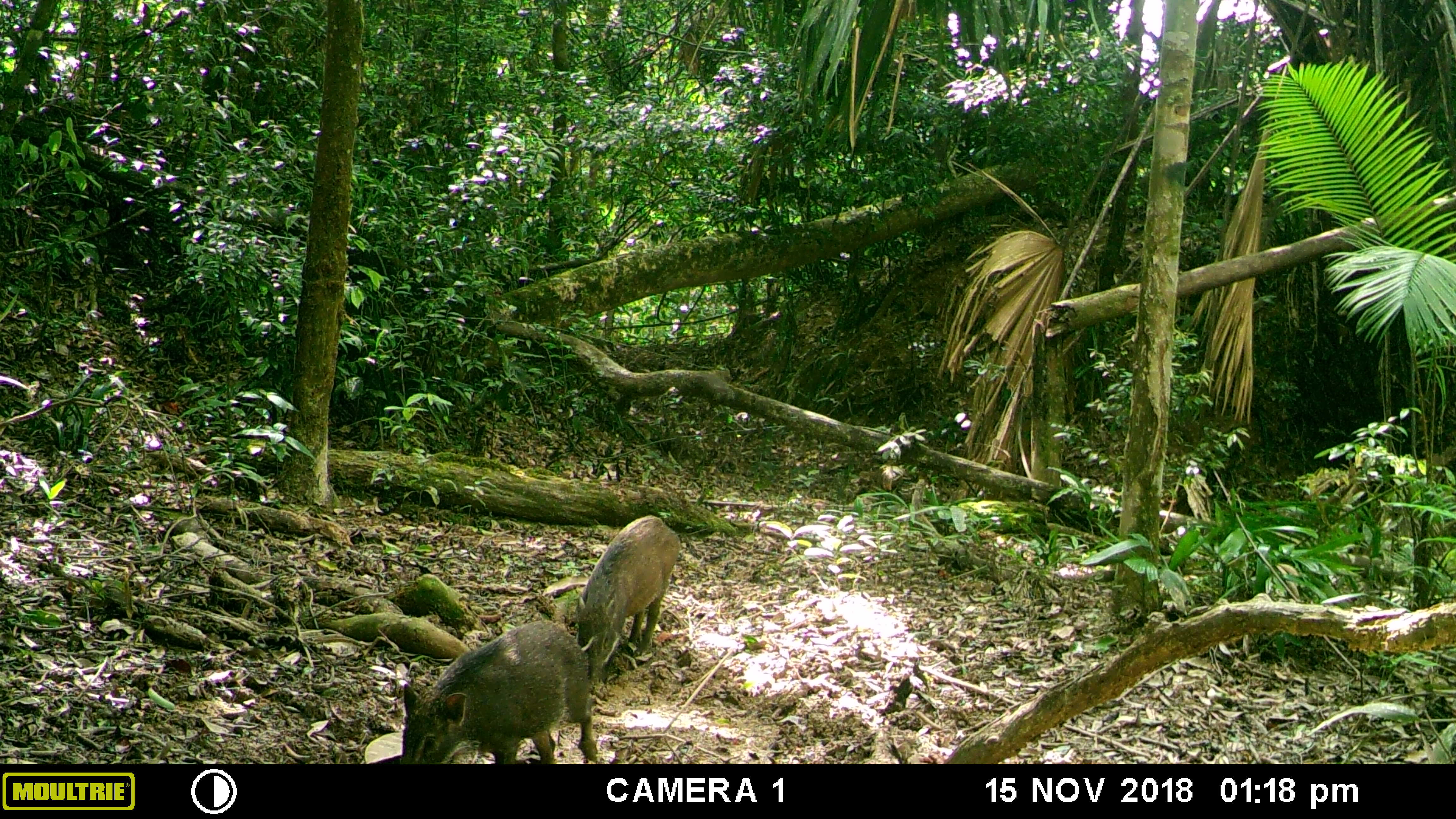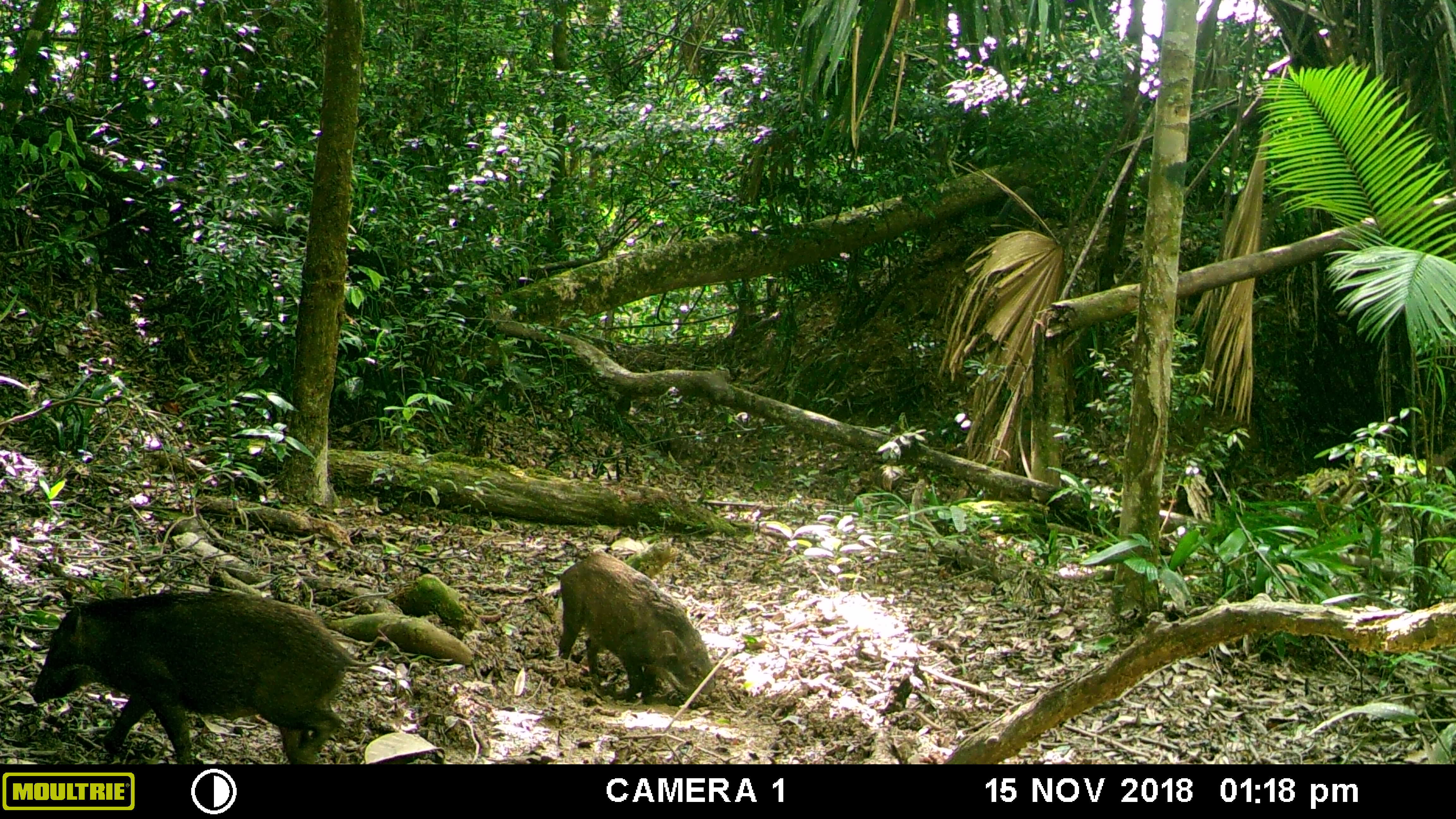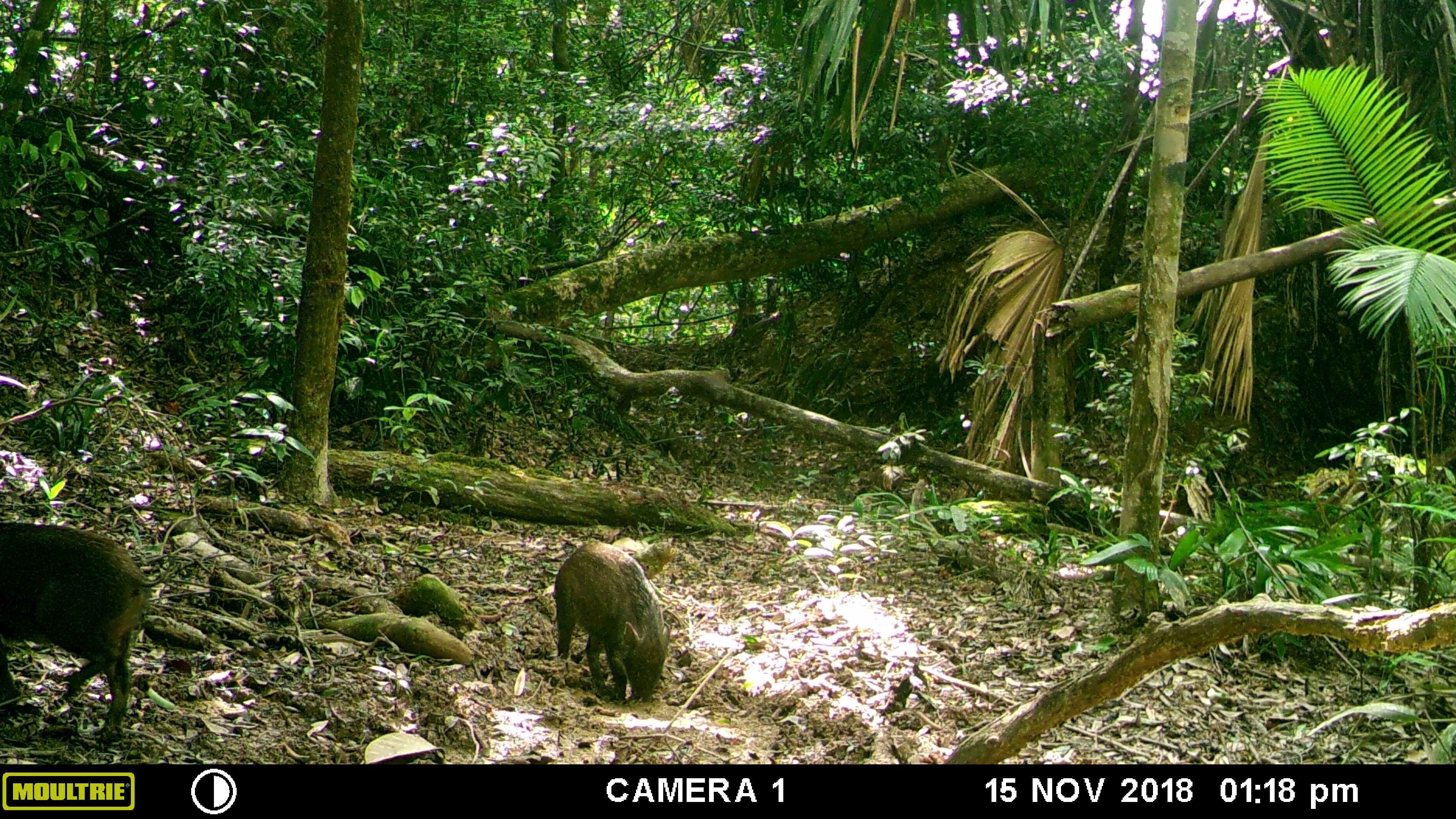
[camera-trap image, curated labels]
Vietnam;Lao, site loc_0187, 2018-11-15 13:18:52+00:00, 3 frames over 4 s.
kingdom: Animalia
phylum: Chordata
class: Mammalia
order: Artiodactyla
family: Suidae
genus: Sus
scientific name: Sus scrofa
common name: eurasian wild pig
Eurasian wild pig (Sus scrofa). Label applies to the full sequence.